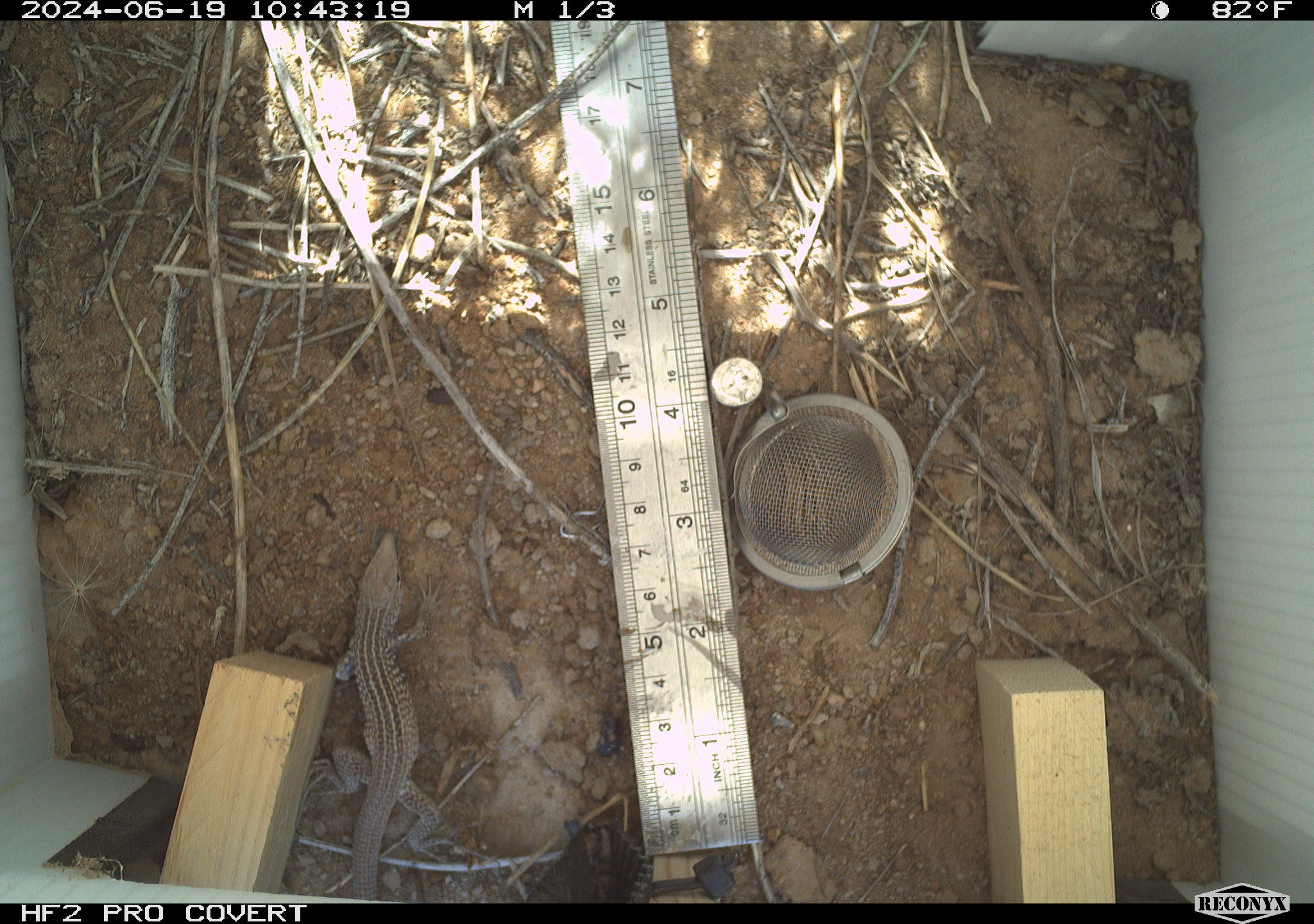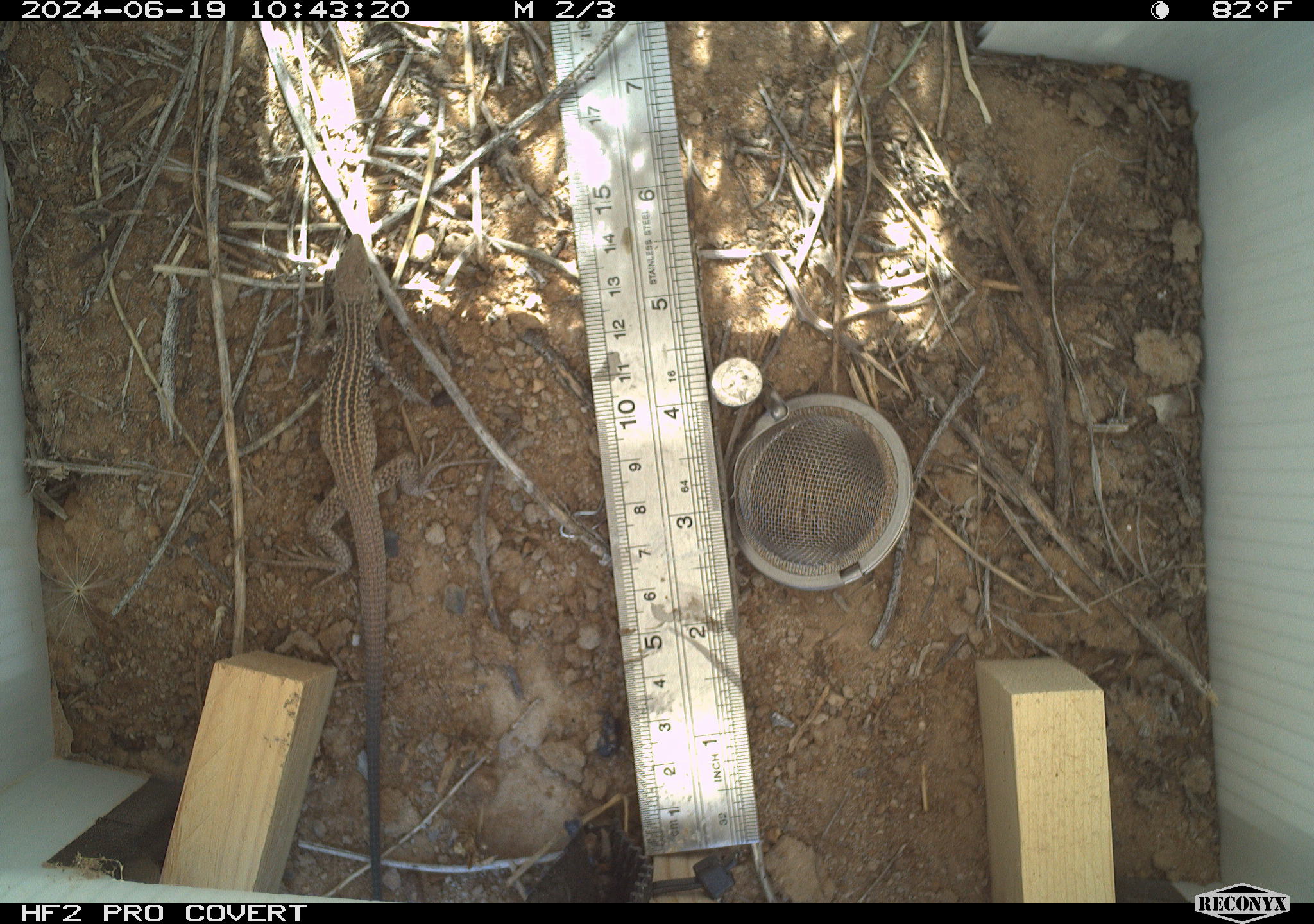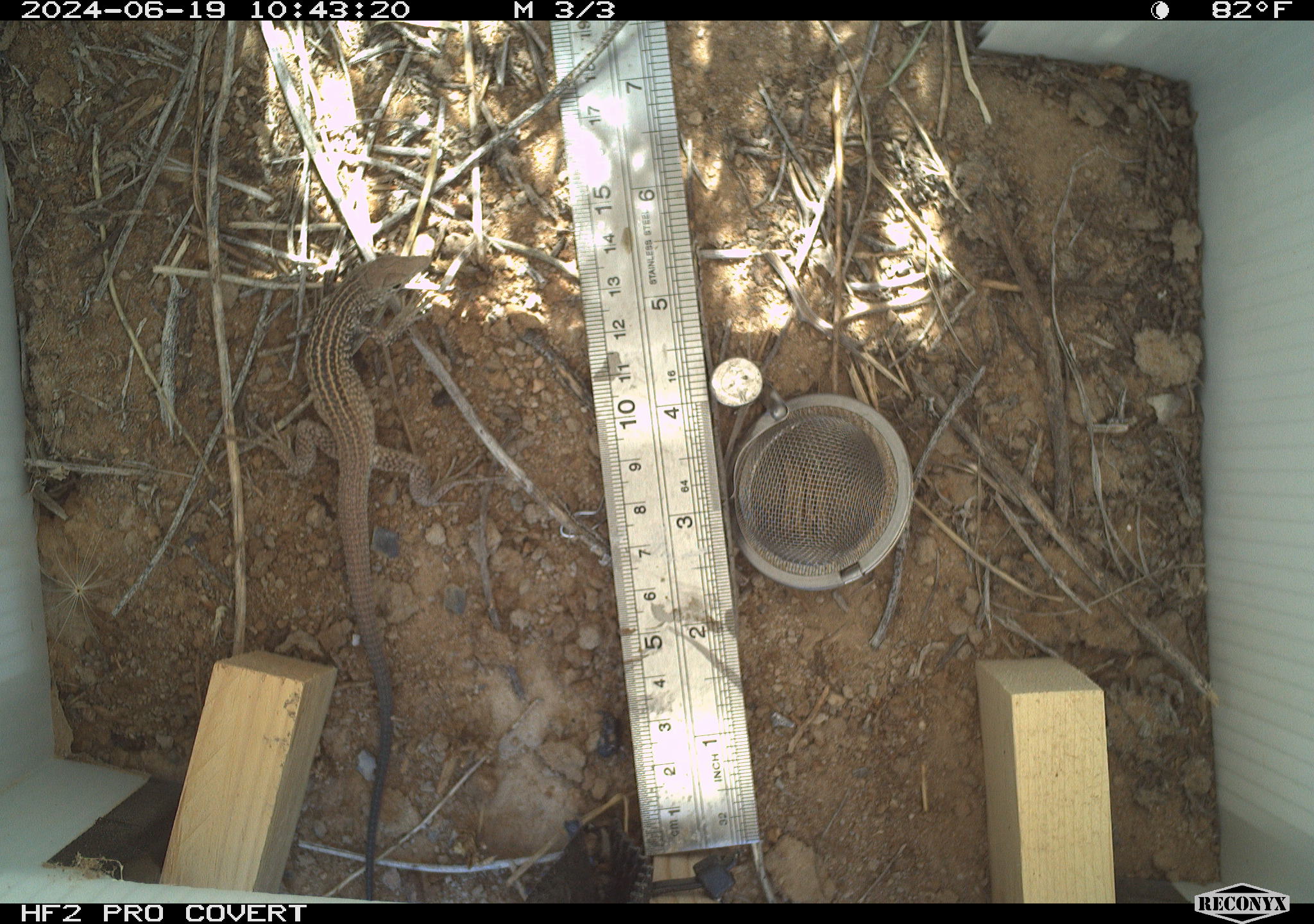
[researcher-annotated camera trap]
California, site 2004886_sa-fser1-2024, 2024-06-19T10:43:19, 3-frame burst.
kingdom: Animalia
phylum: Chordata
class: Reptilia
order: Squamata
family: Teiidae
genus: Aspidoscelis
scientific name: Aspidoscelis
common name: whiptail lizards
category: aspidoscelis species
Aspidoscelis species (whiptail lizards) (Aspidoscelis).